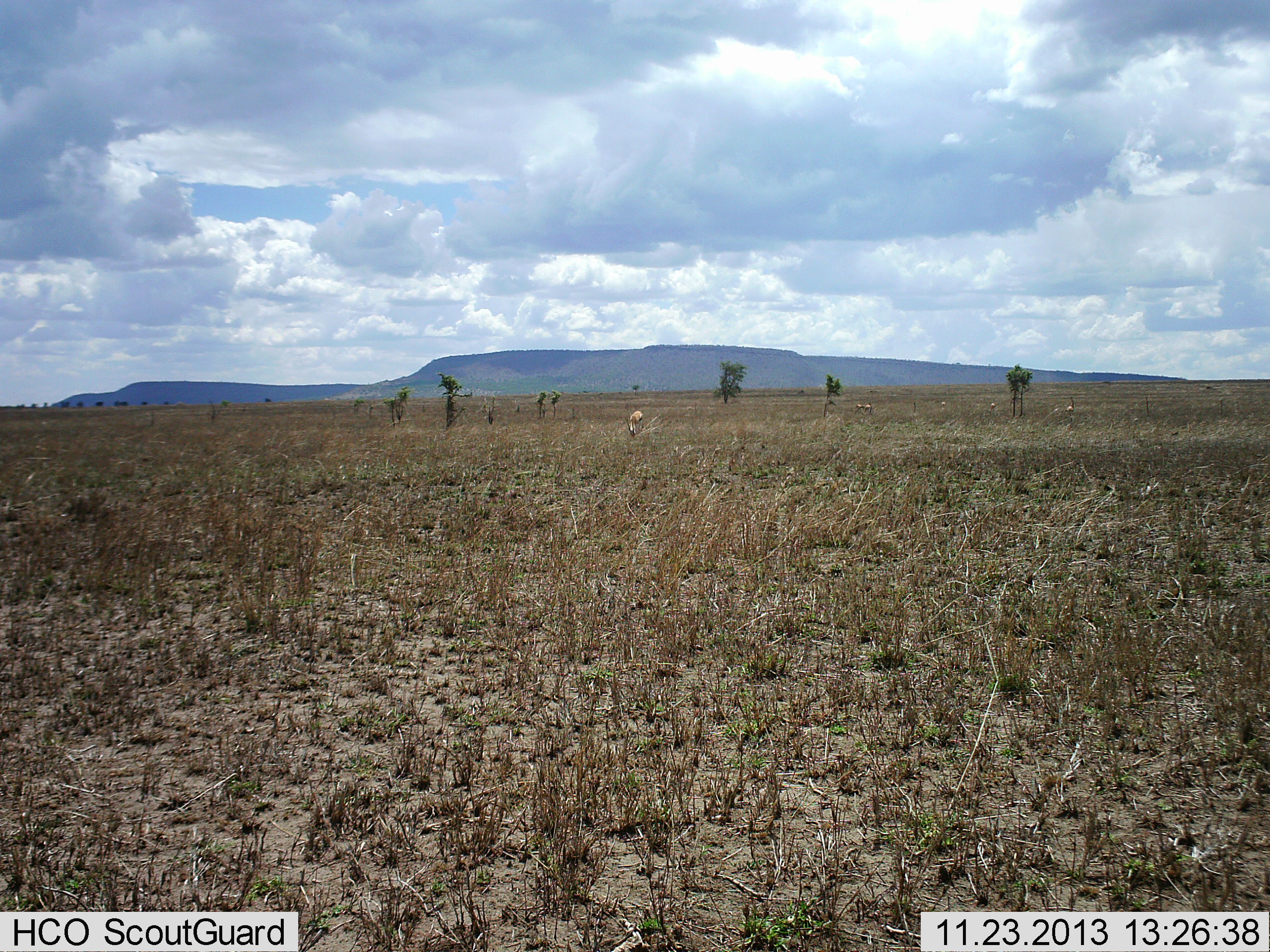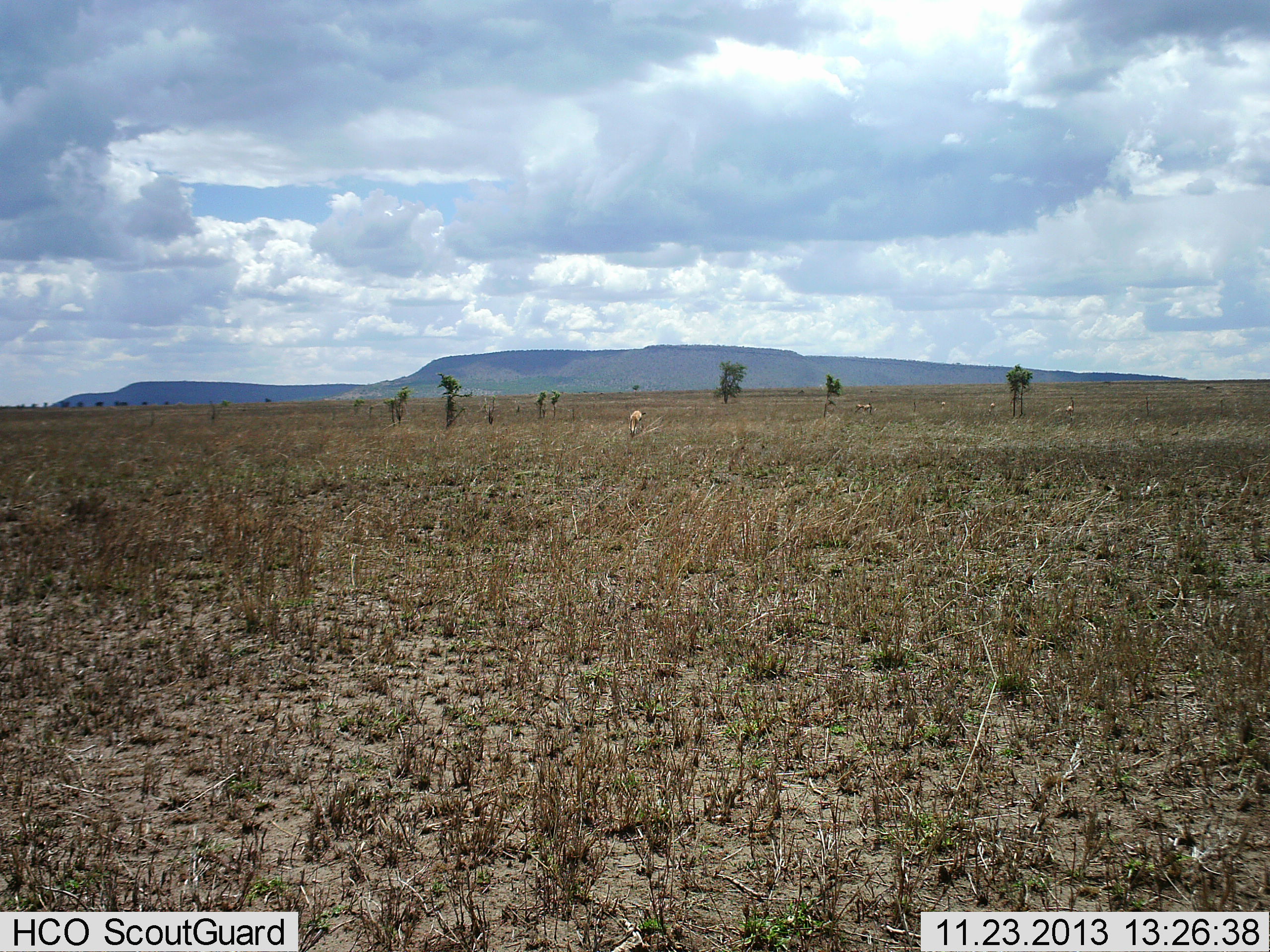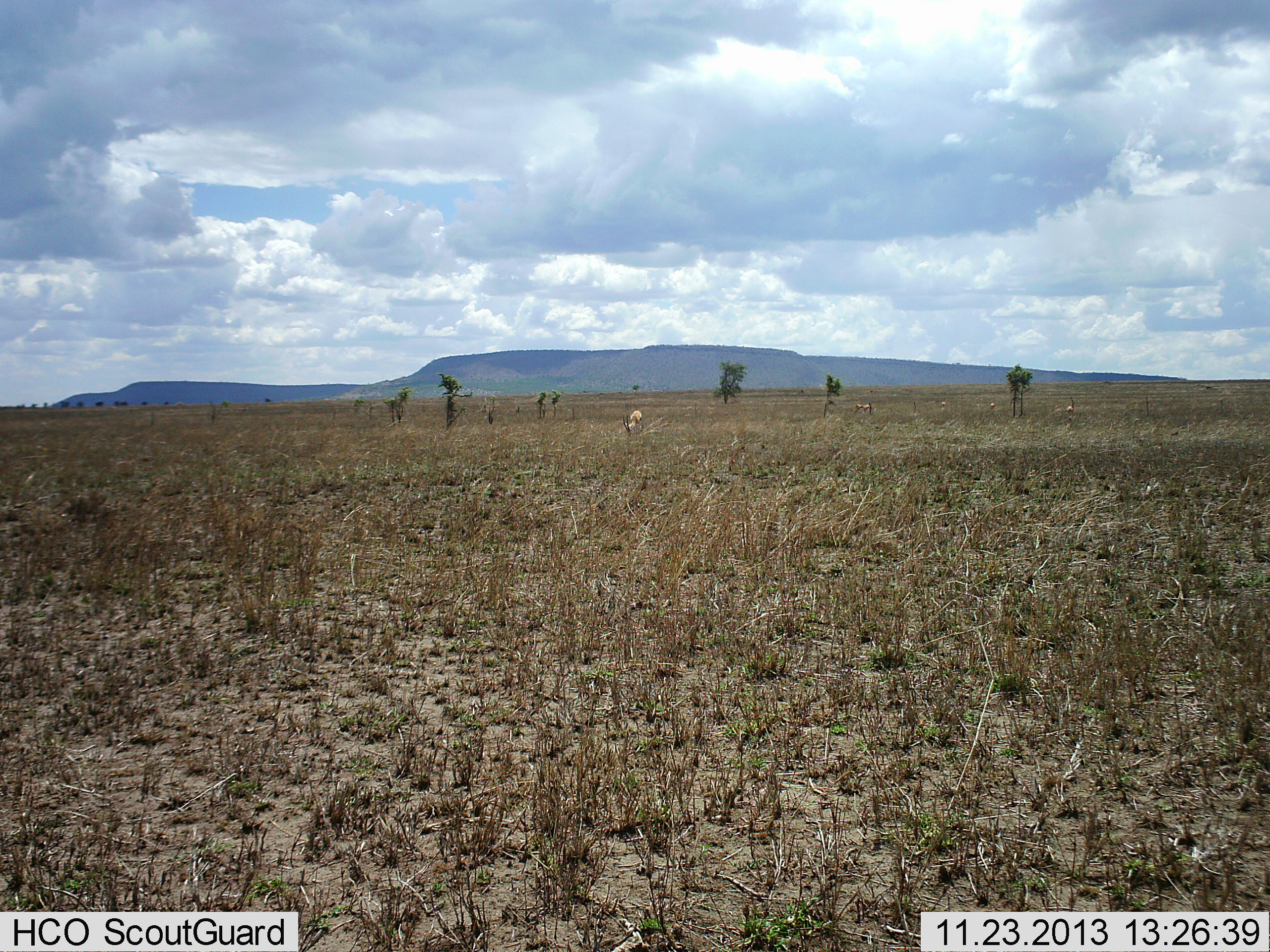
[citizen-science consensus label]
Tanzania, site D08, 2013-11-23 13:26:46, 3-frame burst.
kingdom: Animalia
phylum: Chordata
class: Mammalia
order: Artiodactyla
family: Bovidae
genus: Eudorcas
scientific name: Eudorcas thomsonii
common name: thomson's gazelle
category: gazellethomsons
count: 5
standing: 50%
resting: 0%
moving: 0%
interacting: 0%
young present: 0%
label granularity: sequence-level